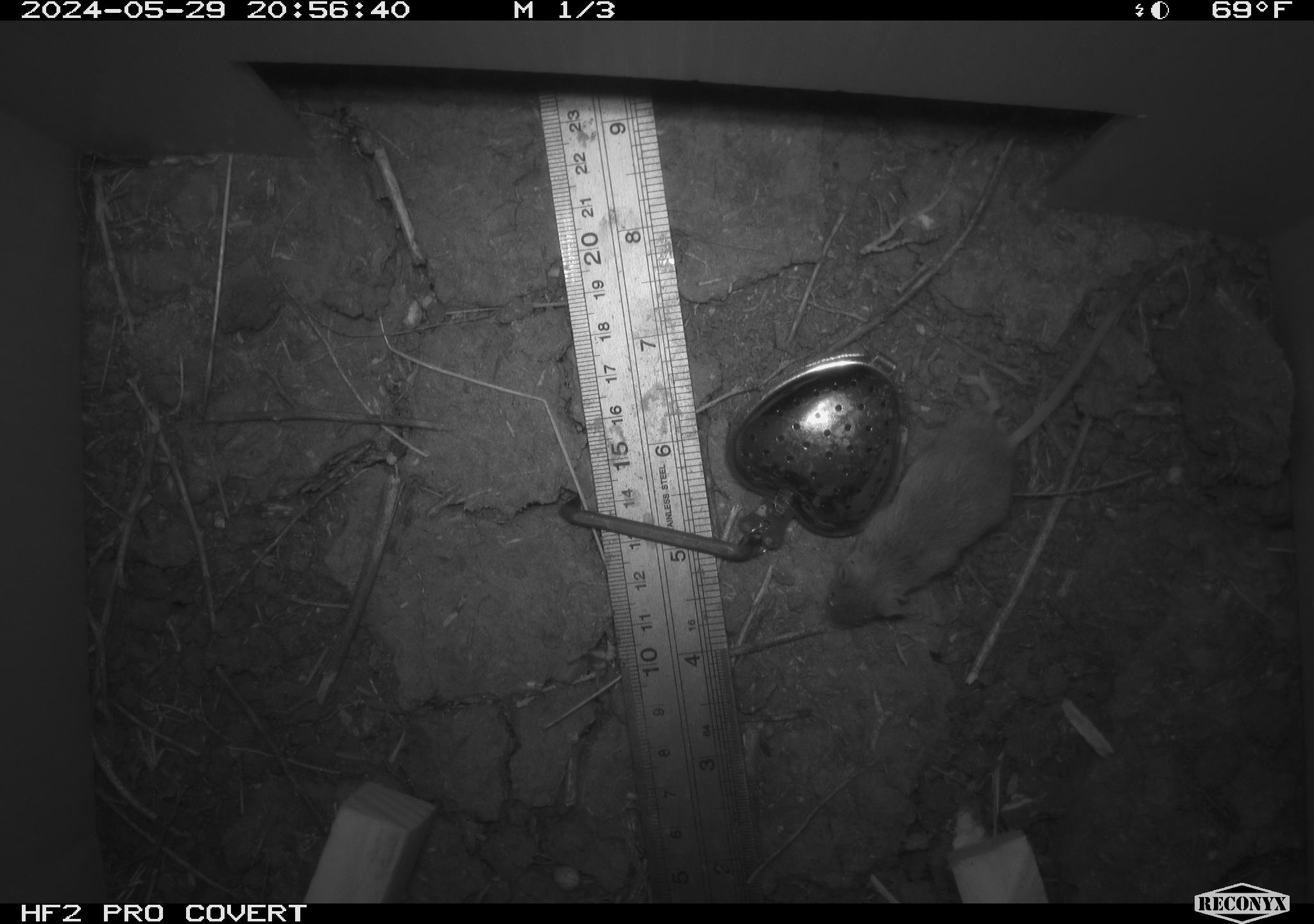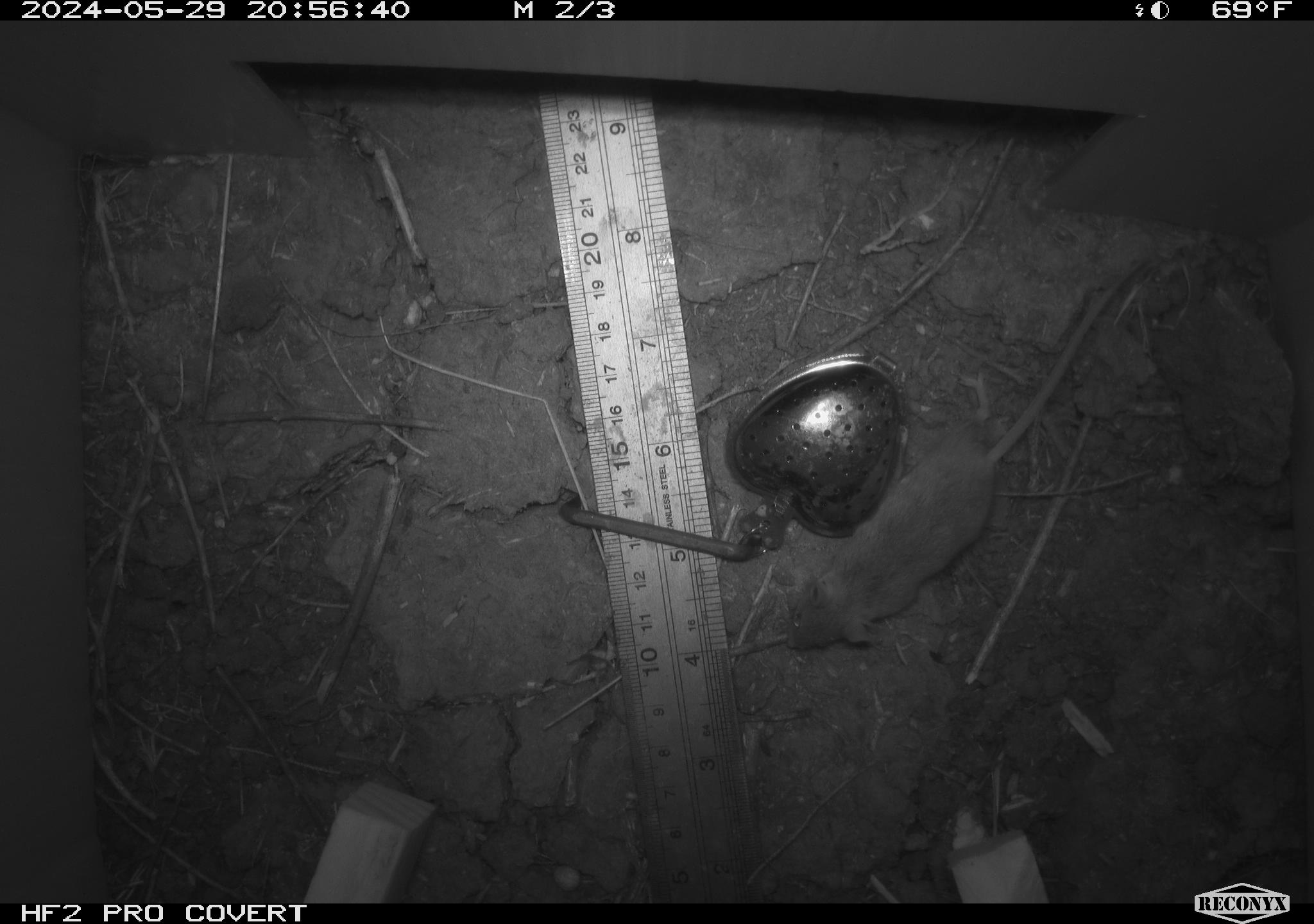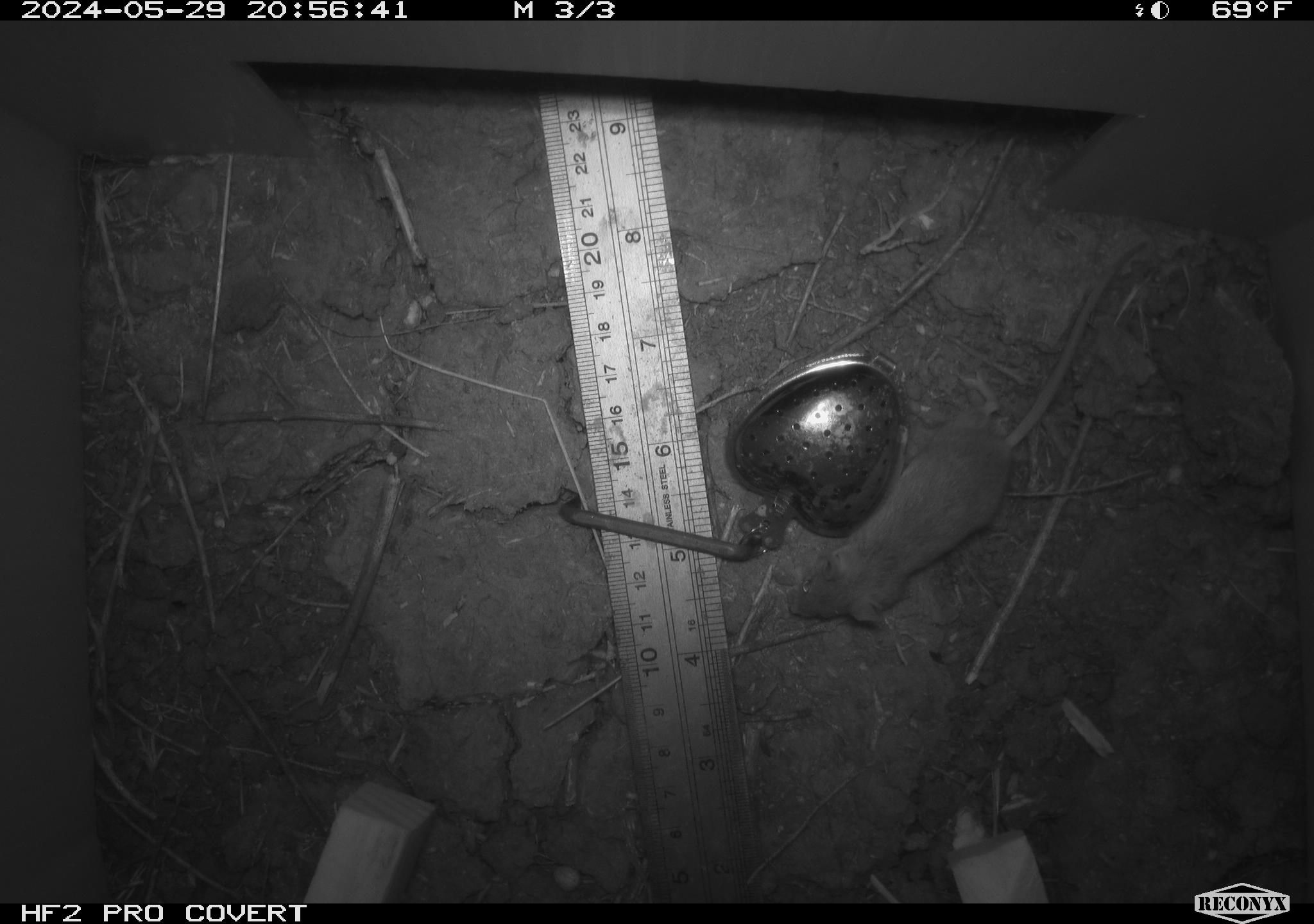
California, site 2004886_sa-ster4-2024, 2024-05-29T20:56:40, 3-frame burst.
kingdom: Animalia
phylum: Chordata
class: Mammalia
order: Rodentia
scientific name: Rodentia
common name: mouse species